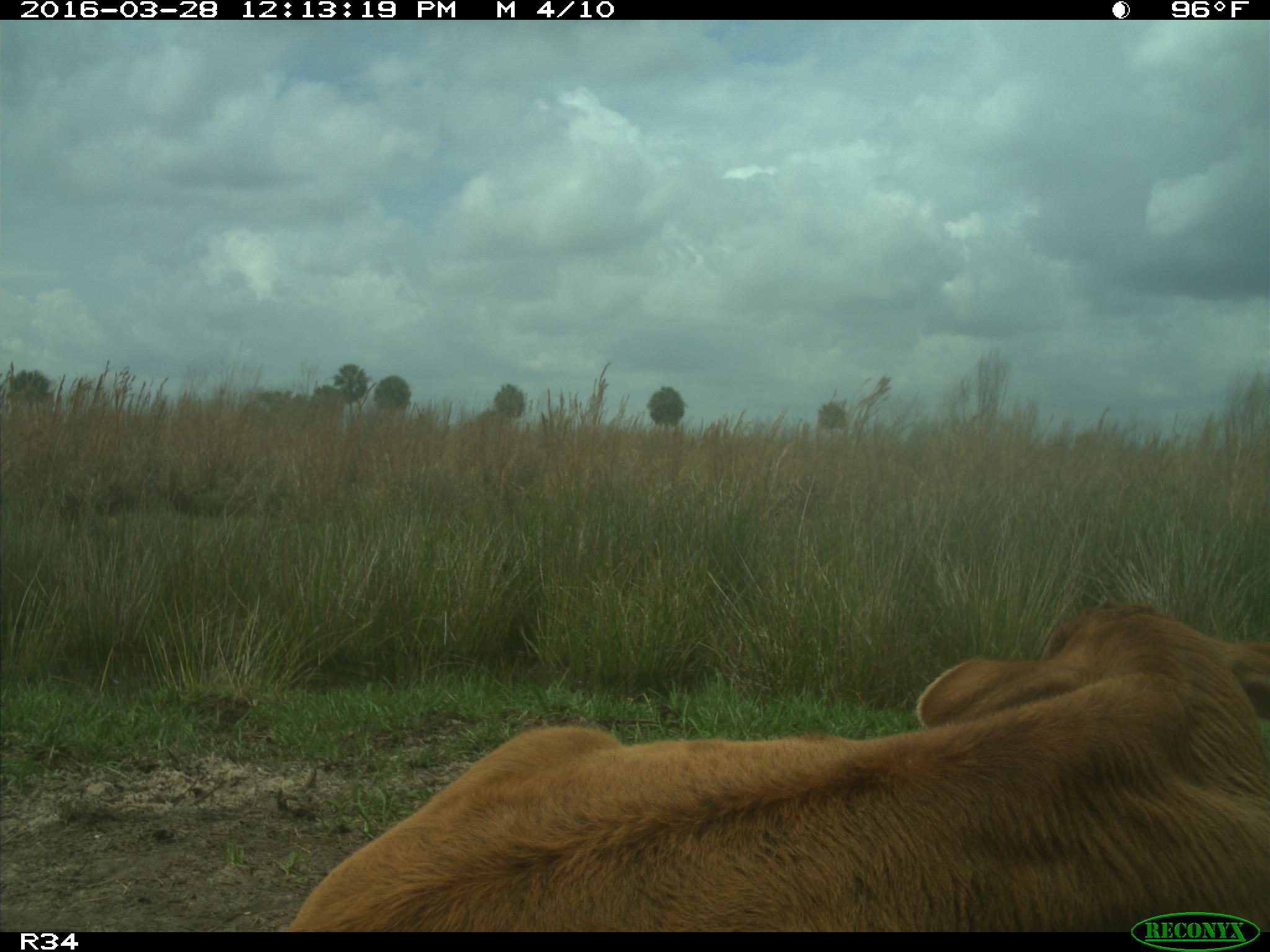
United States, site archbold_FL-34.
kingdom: Animalia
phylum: Chordata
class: Mammalia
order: Artiodactyla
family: Bovidae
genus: Bos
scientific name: Bos taurus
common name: domestic cow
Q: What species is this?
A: Bos taurus (domestic cow).